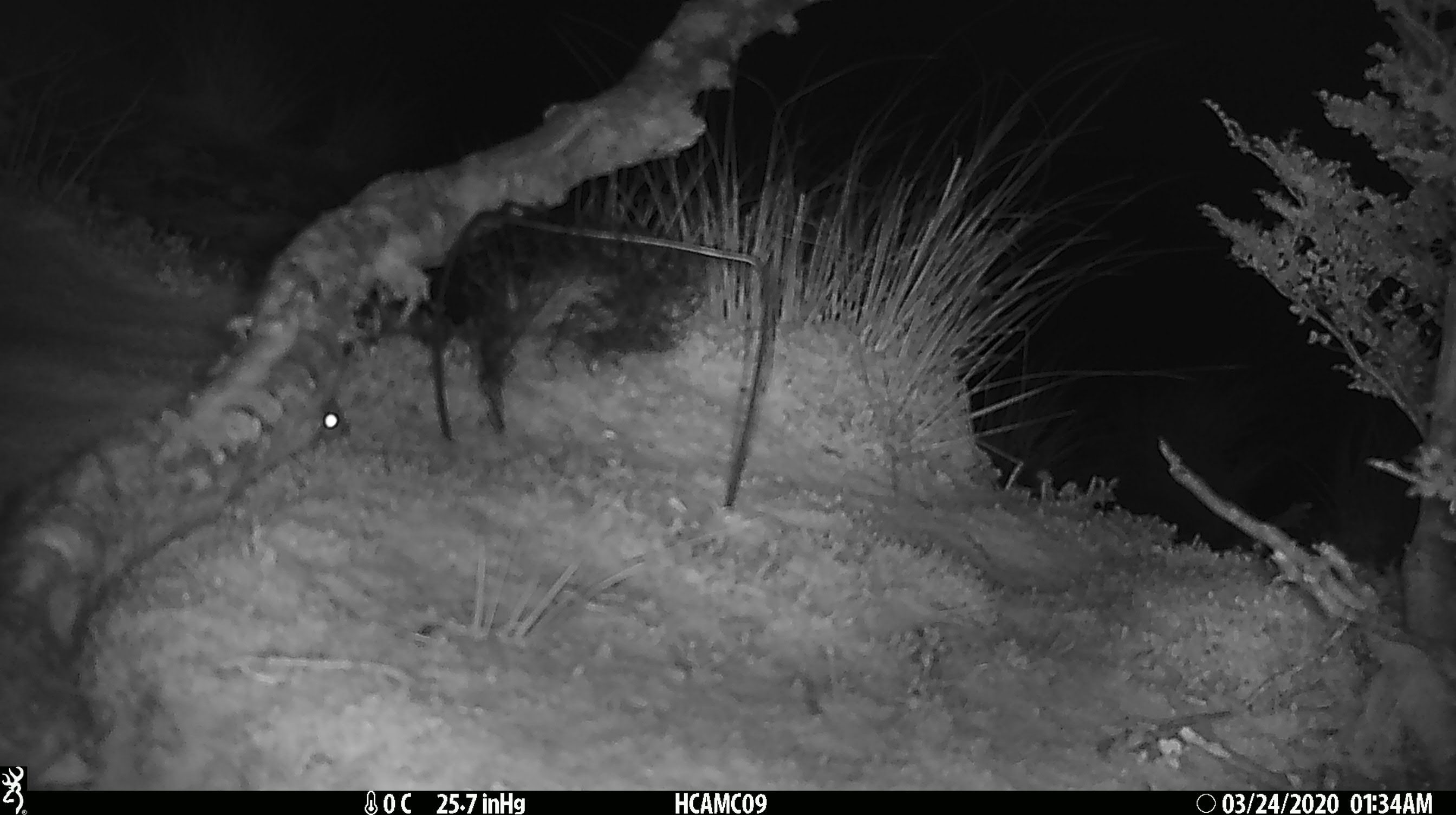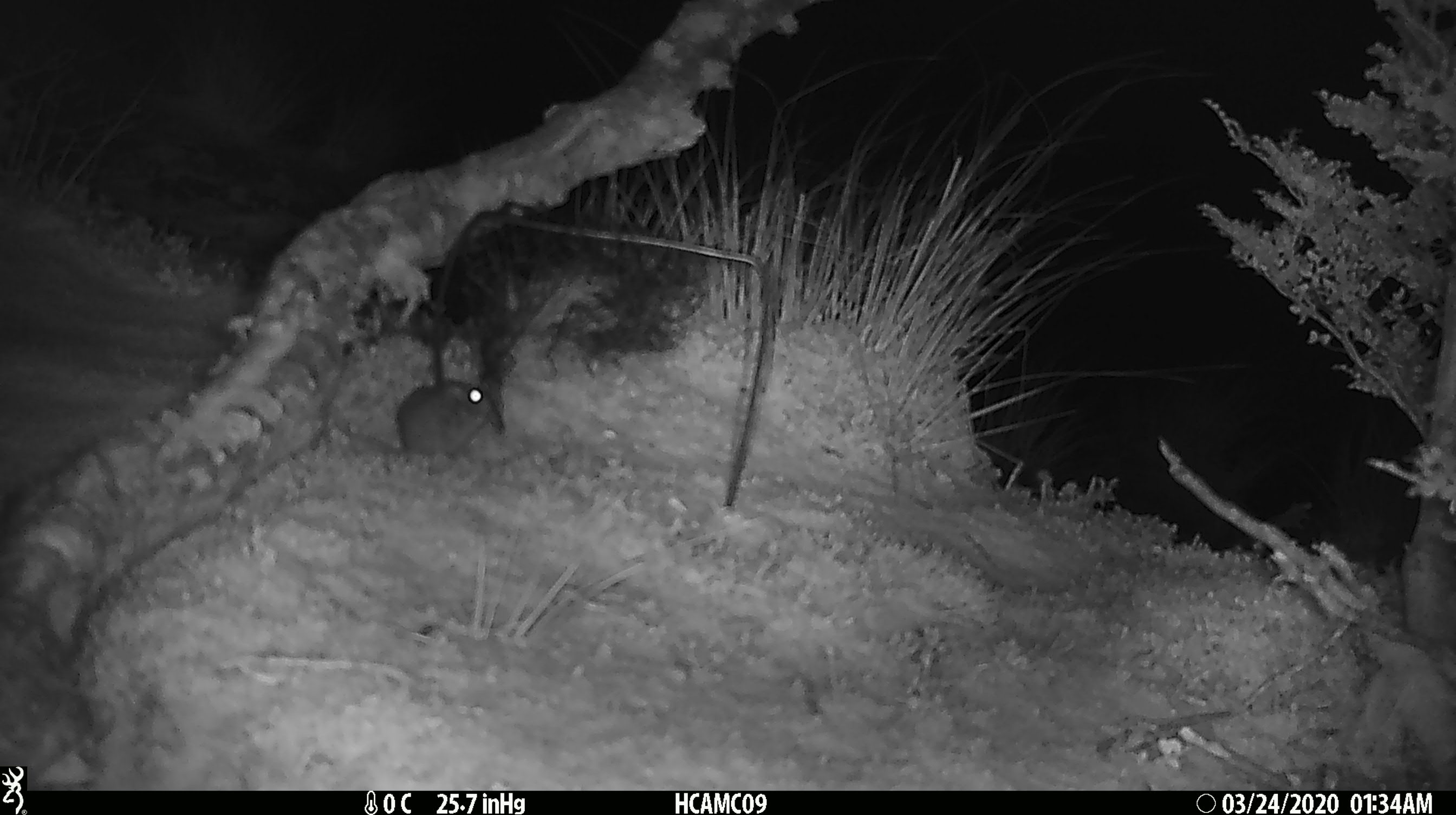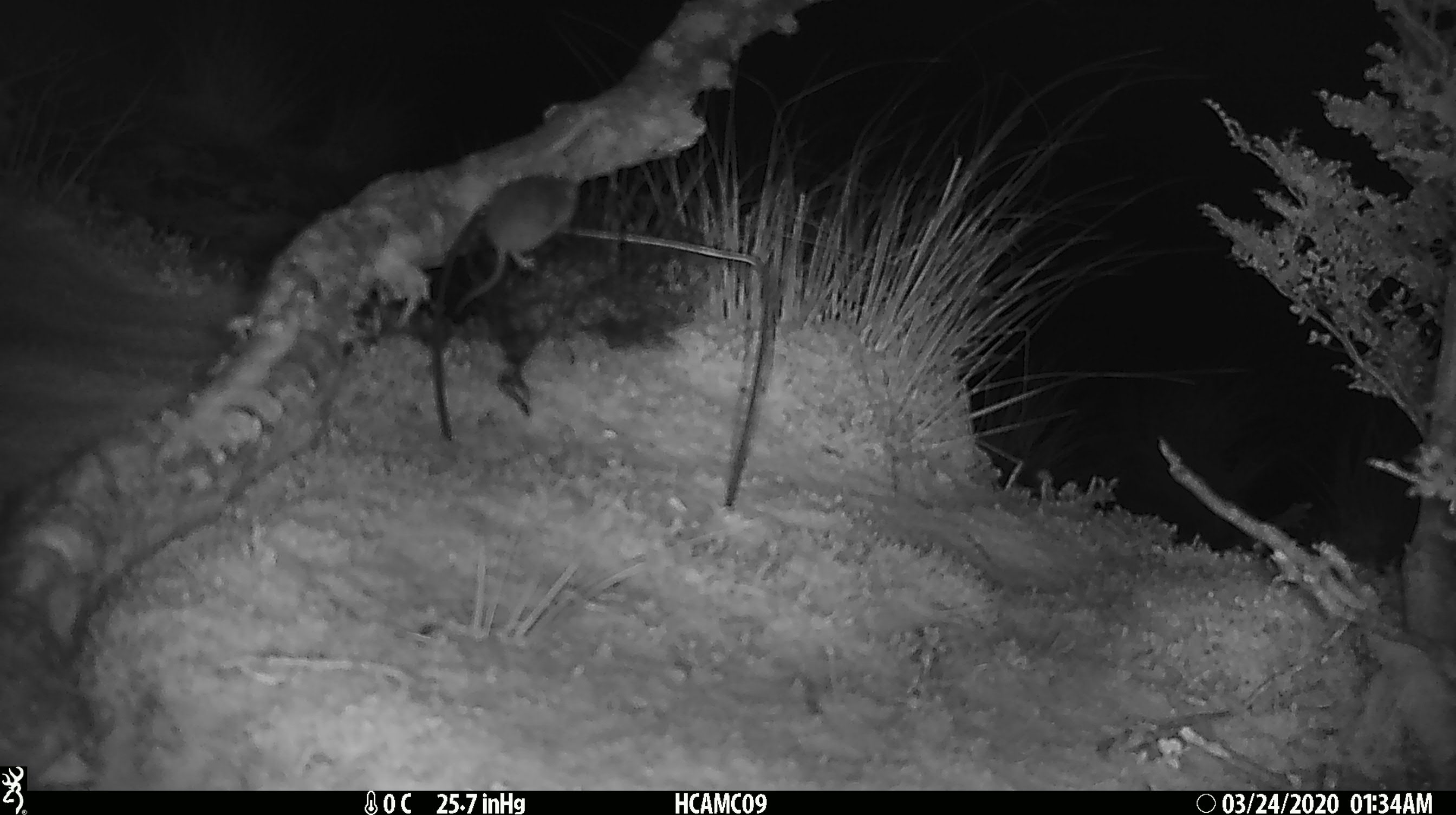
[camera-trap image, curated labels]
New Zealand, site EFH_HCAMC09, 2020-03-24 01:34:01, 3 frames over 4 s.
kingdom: Animalia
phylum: Chordata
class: Mammalia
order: Rodentia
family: Muridae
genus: Mus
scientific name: Mus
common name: mouse